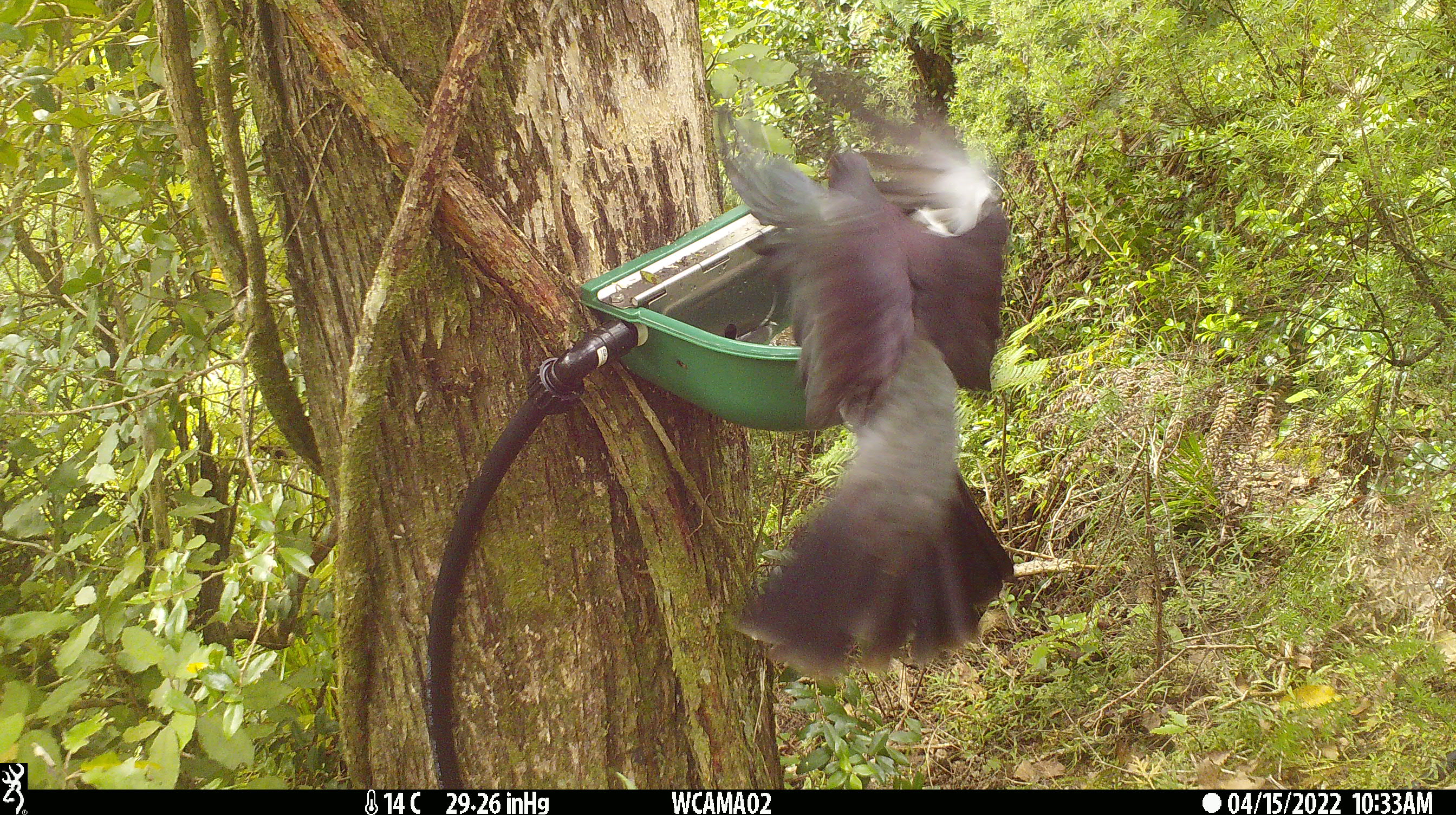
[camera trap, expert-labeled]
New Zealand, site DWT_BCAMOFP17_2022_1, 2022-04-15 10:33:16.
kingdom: Animalia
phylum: Chordata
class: Aves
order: Columbiformes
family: Columbidae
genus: Hemiphaga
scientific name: Hemiphaga novaeseelandiae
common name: new zealand pigeon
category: kereru